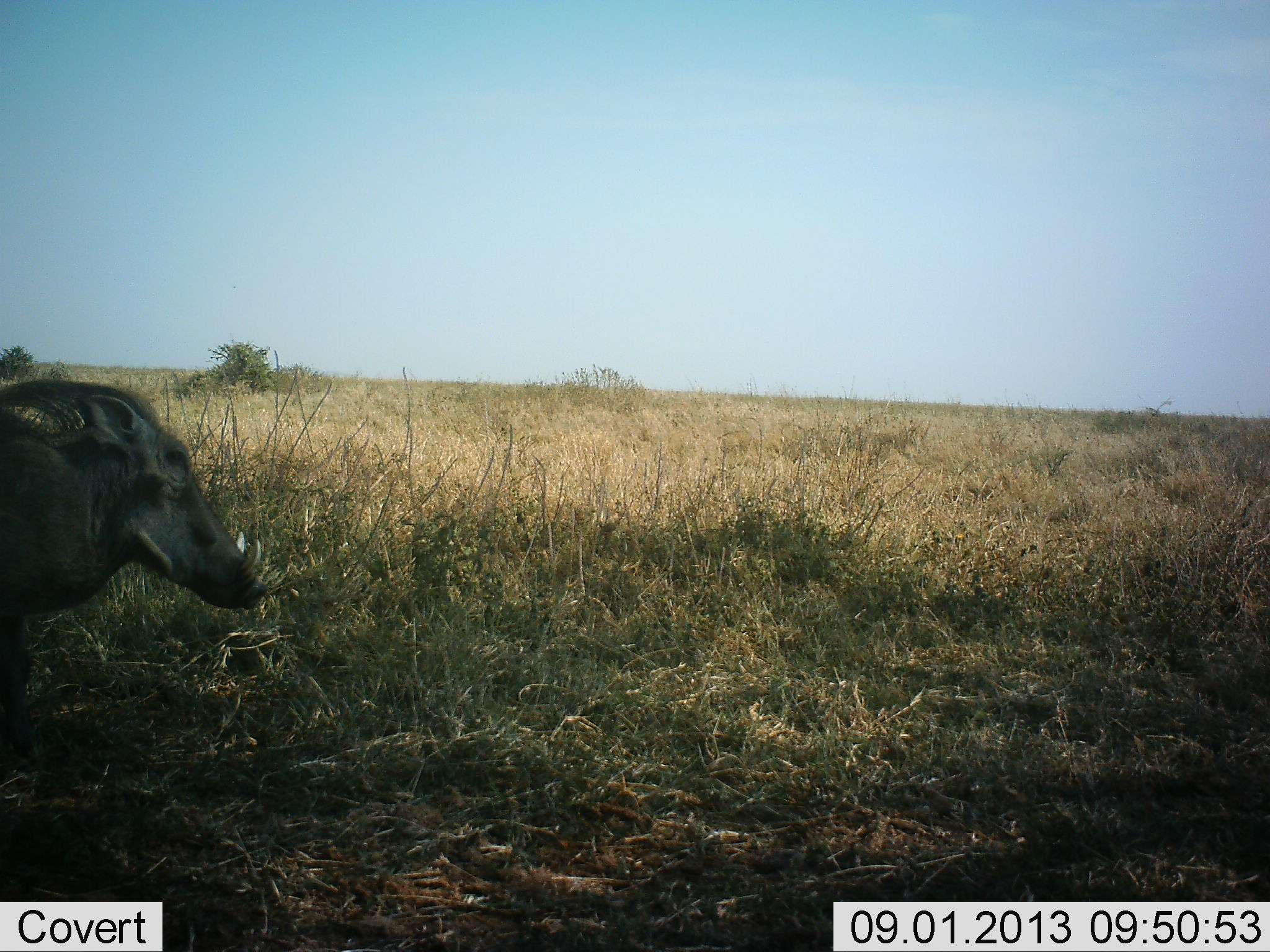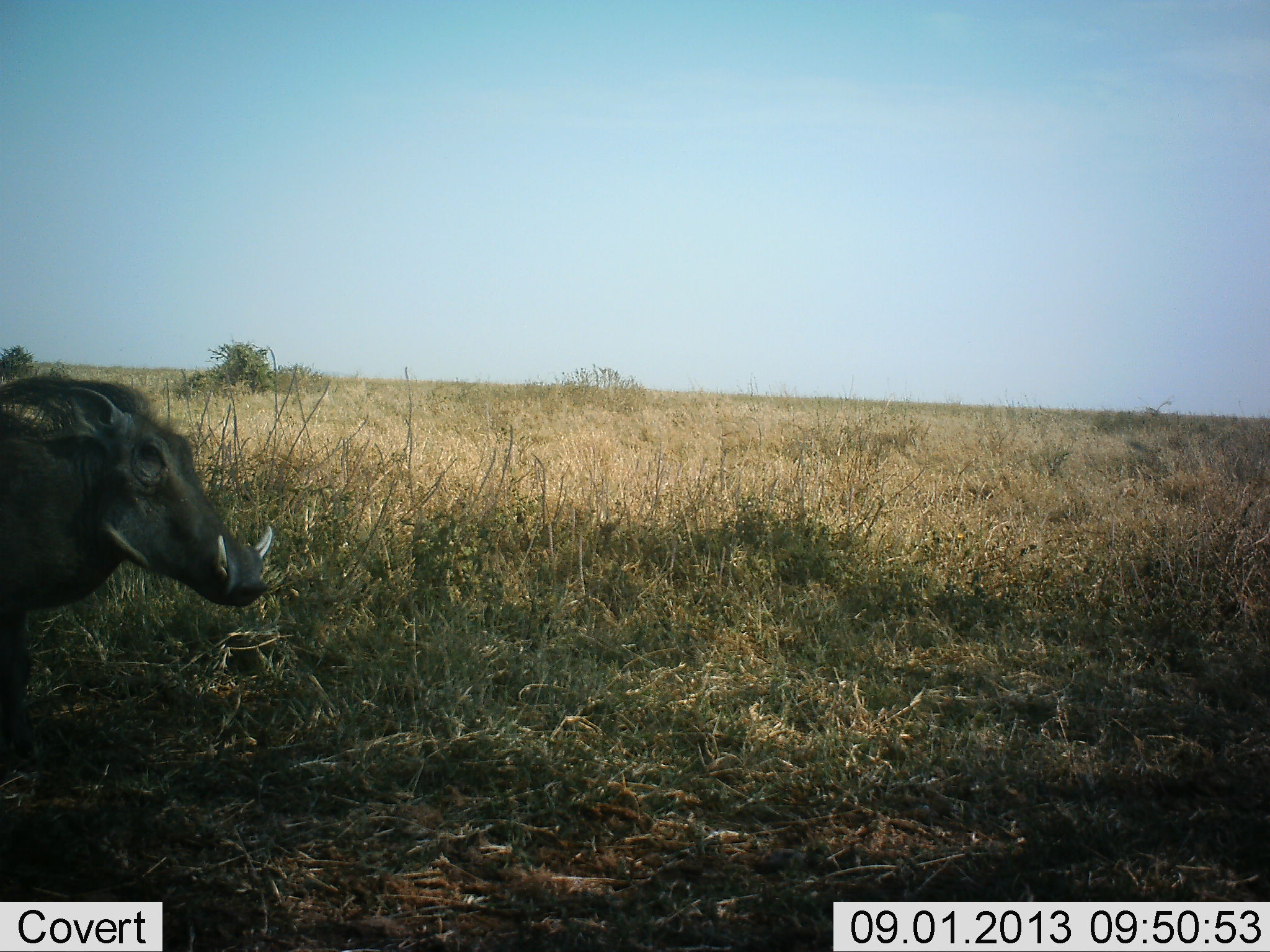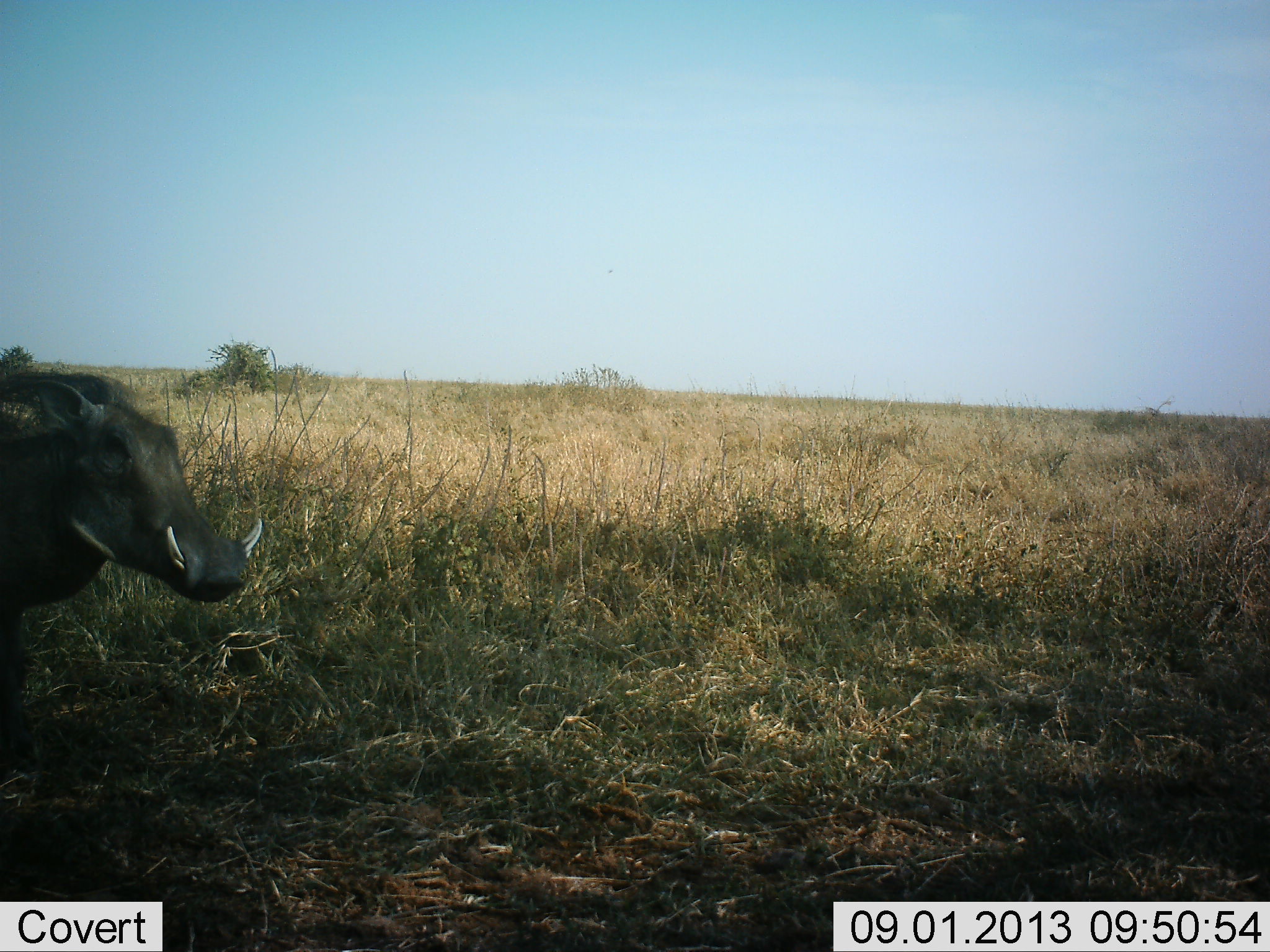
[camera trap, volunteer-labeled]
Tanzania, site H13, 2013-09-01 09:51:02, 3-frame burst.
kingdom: Animalia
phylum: Chordata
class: Mammalia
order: Artiodactyla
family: Suidae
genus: Phacochoerus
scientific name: Phacochoerus africanus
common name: warthog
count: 1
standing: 80%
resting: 0%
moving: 20%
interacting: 0%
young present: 0%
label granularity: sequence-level